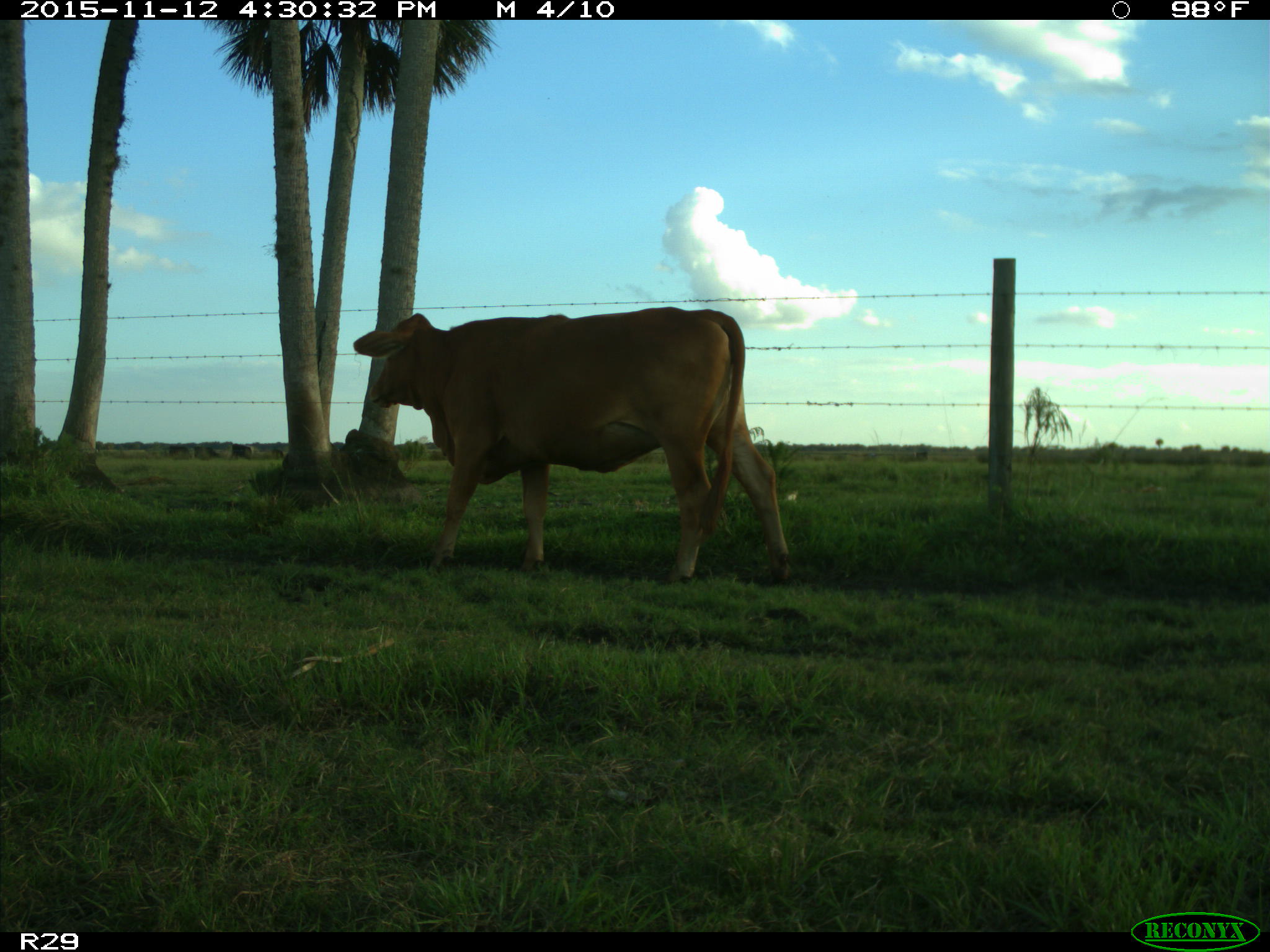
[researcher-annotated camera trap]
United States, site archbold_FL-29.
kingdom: Animalia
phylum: Chordata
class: Mammalia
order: Artiodactyla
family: Bovidae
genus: Bos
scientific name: Bos taurus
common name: domestic cow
Bos taurus (domestic cow).